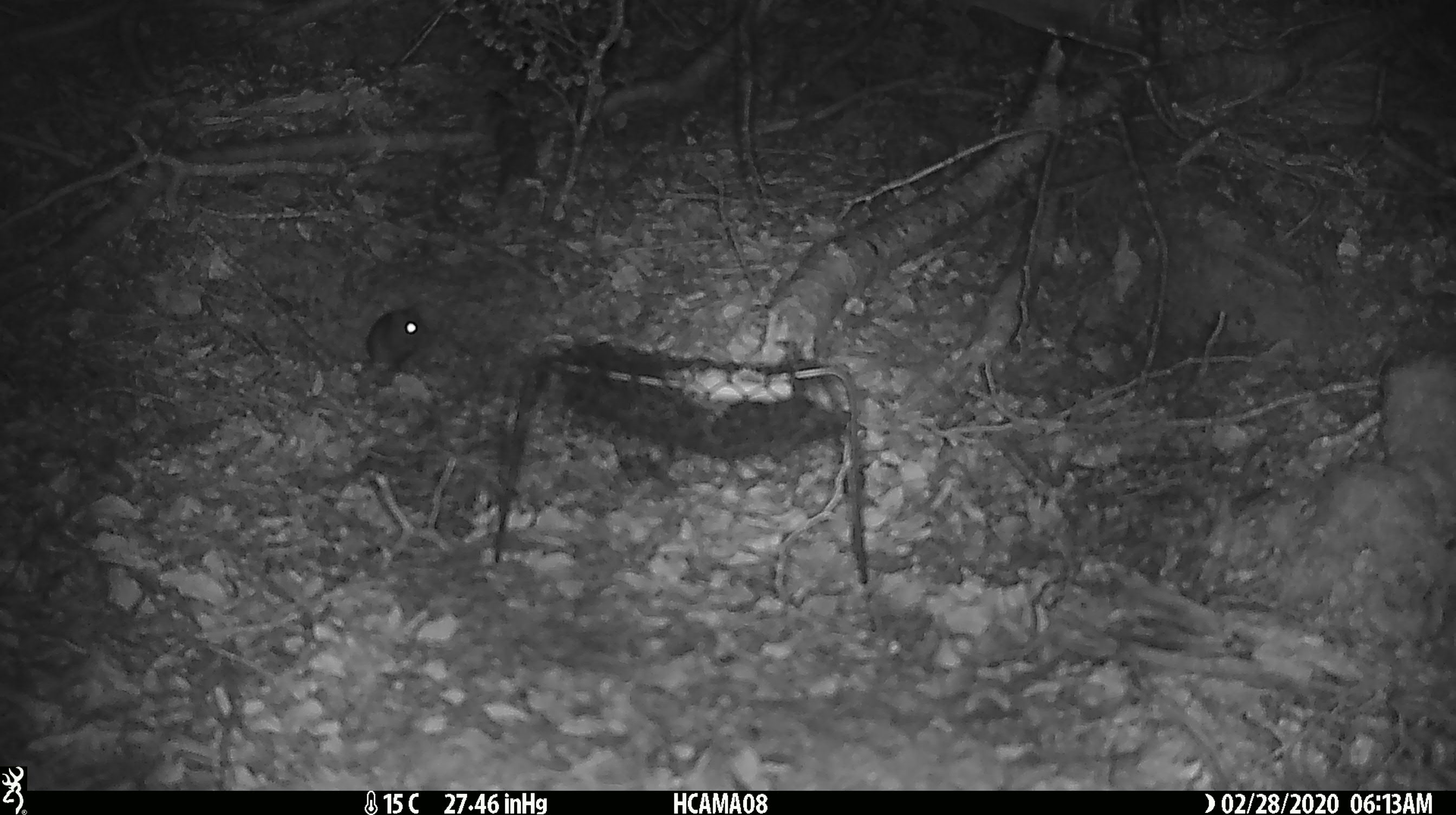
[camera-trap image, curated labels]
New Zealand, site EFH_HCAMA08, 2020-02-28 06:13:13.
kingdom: Animalia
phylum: Chordata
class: Mammalia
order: Rodentia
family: Muridae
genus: Mus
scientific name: Mus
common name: mouse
Mouse (Mus).